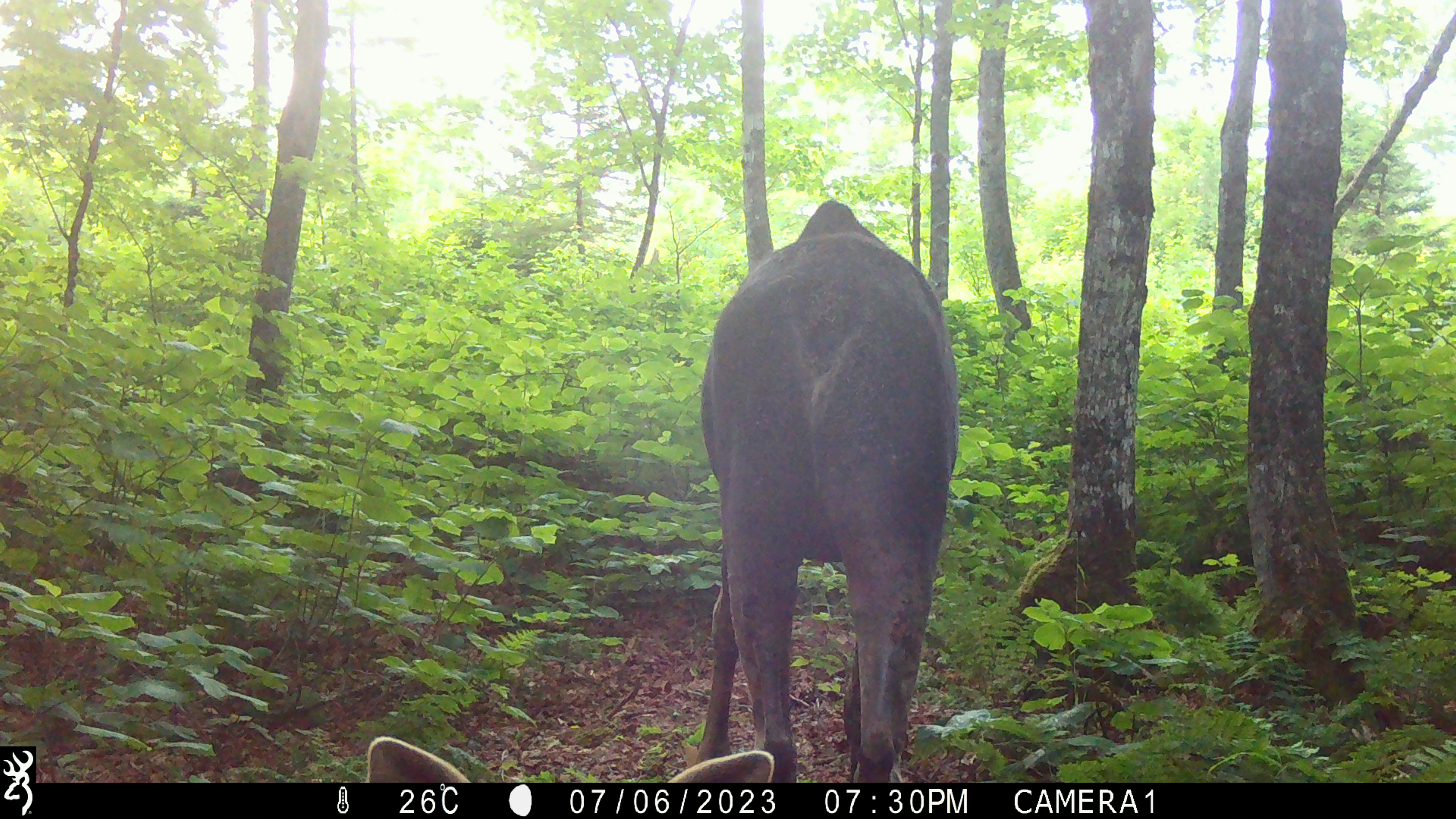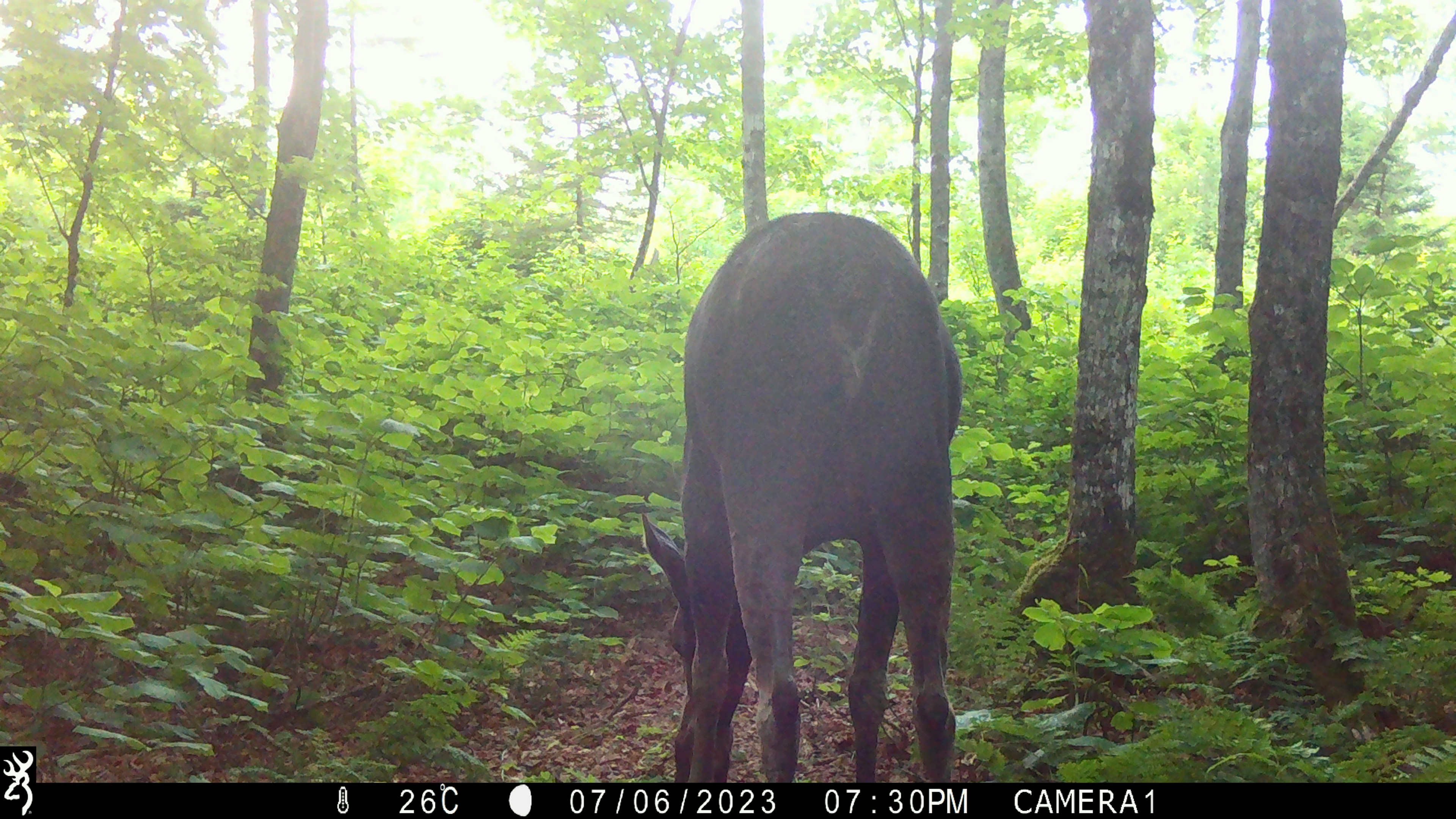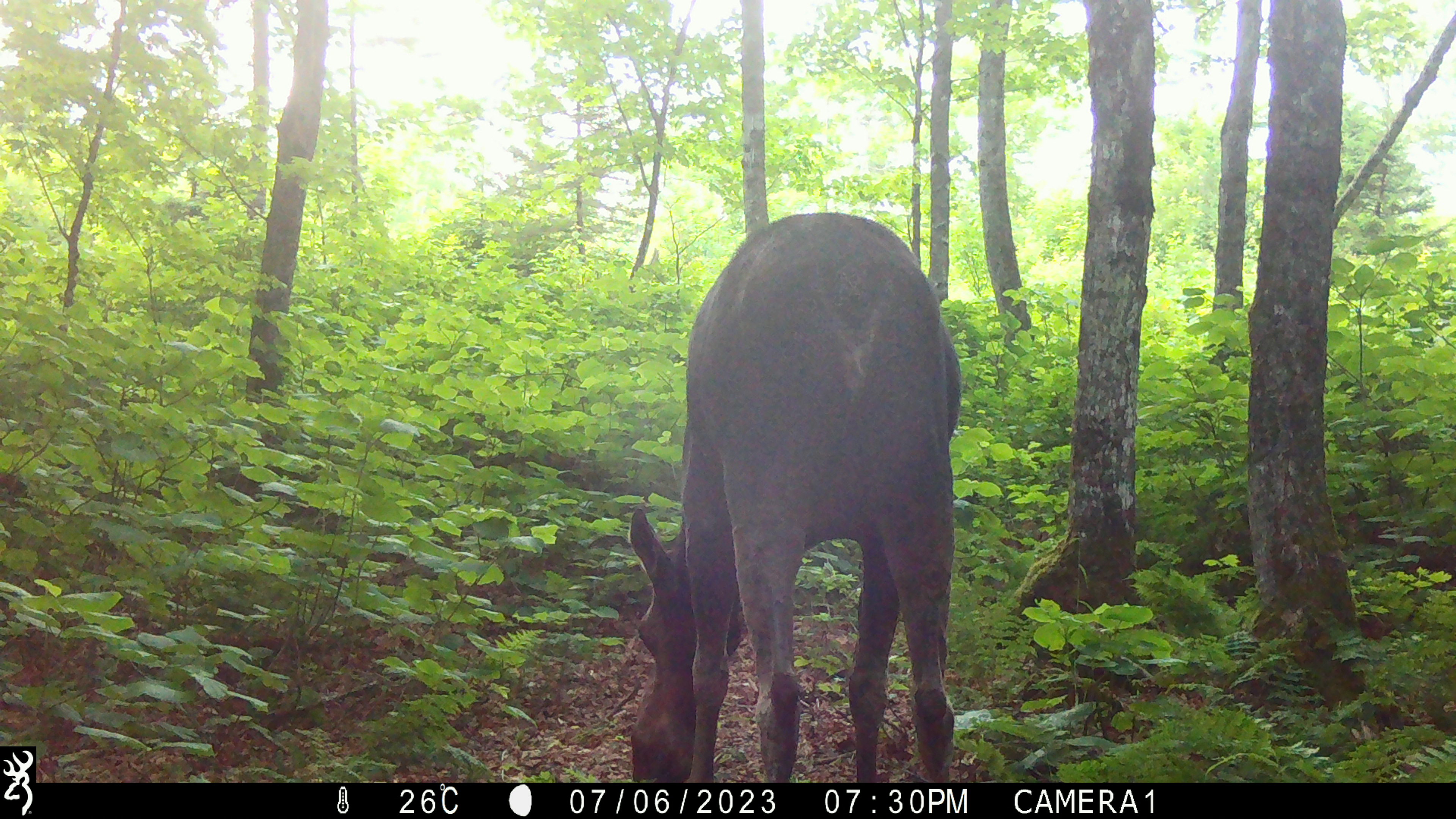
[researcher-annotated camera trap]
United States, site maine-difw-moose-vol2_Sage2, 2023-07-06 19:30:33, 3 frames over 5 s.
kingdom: Animalia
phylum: Chordata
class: Mammalia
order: Artiodactyla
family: Cervidae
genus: Alces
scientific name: Alces alces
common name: moose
Moose (Alces alces).